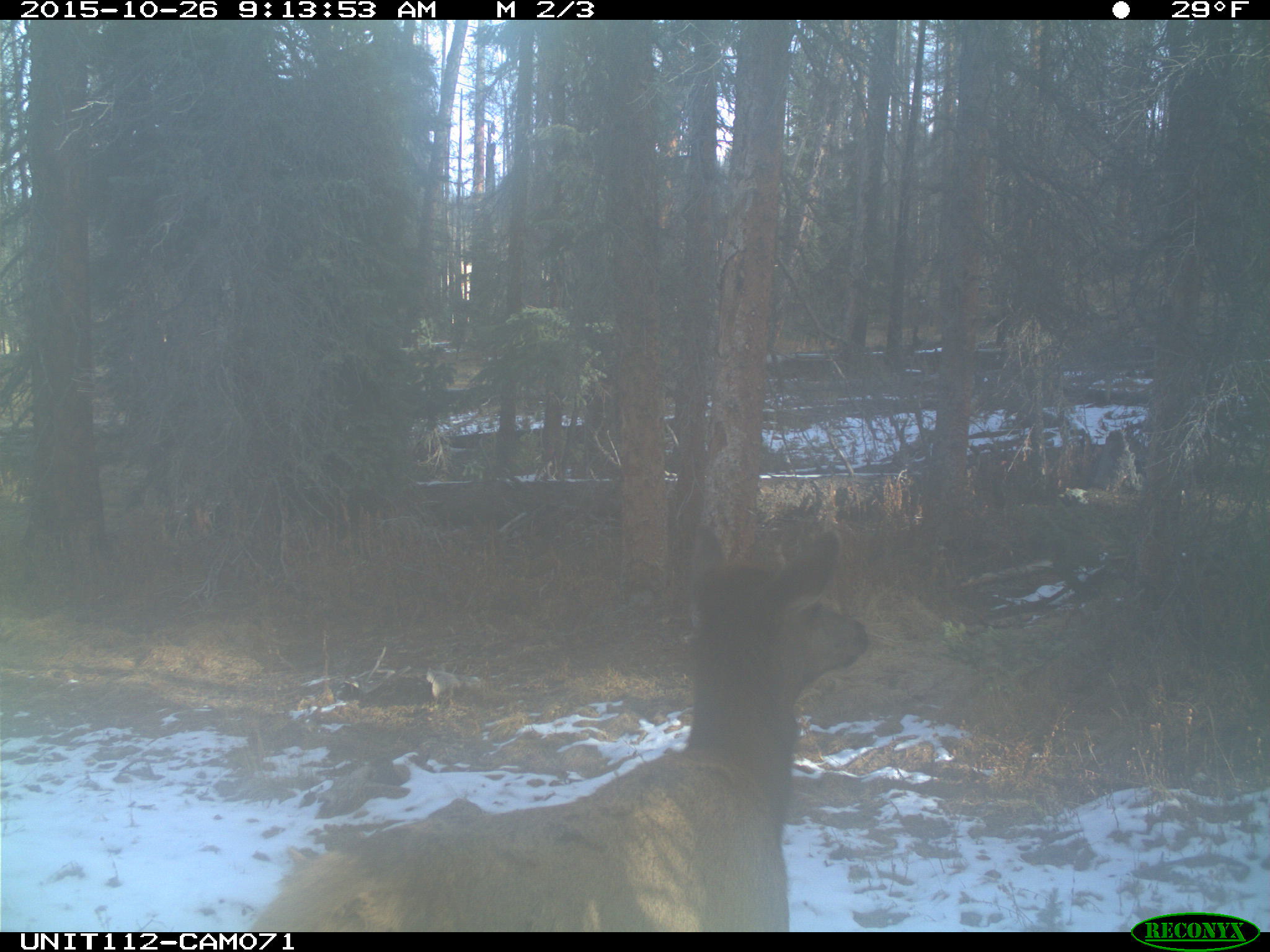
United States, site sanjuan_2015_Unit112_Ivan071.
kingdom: Animalia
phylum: Chordata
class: Mammalia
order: Artiodactyla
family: Cervidae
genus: Cervus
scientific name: Cervus elaphus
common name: red deer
Cervus elaphus (red deer).